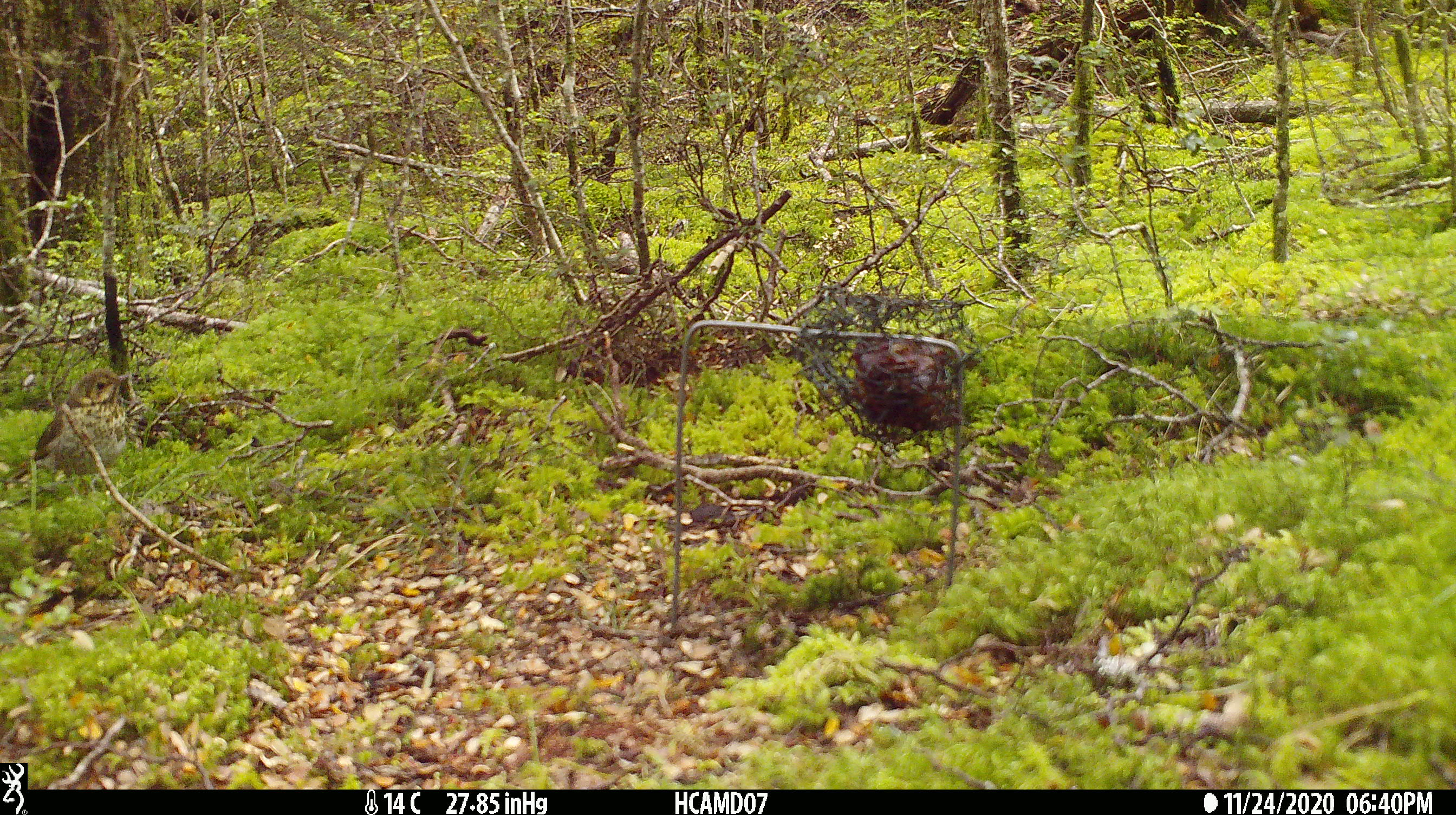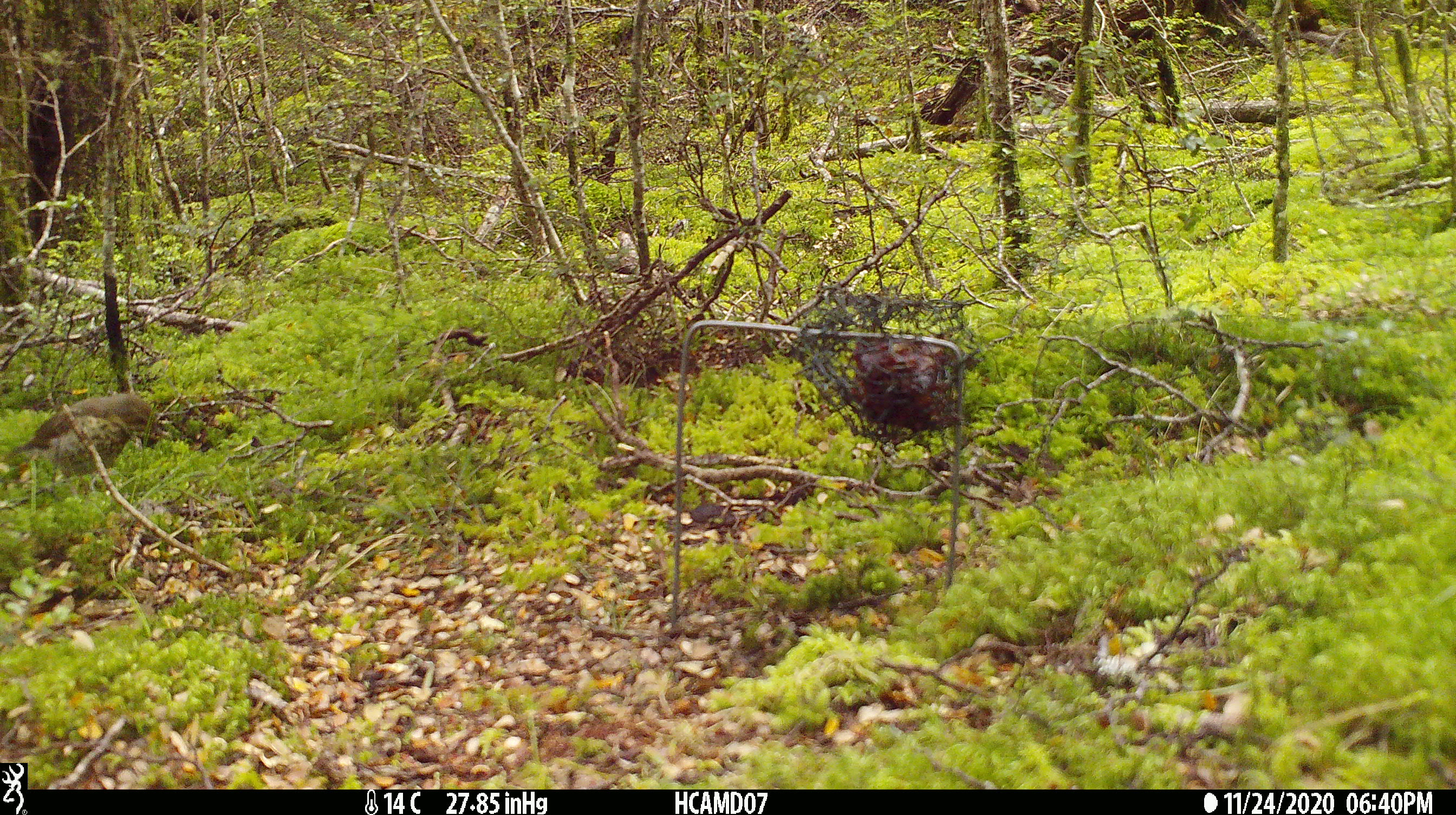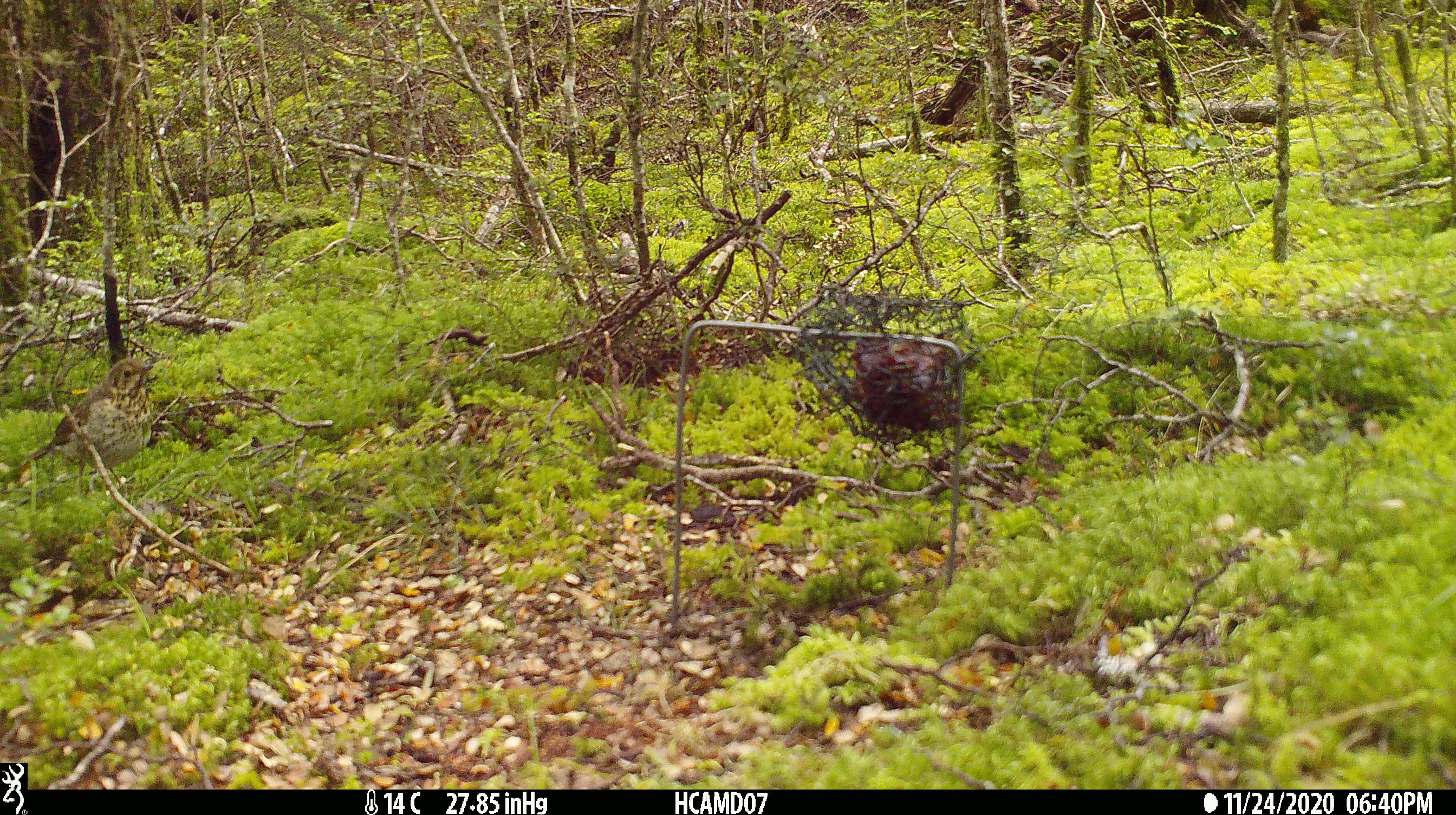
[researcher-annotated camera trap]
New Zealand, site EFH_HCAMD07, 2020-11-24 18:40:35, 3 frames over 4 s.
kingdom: Animalia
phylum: Chordata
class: Aves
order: Passeriformes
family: Turdidae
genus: Turdus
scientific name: Turdus philomelos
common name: song thrush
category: thrush